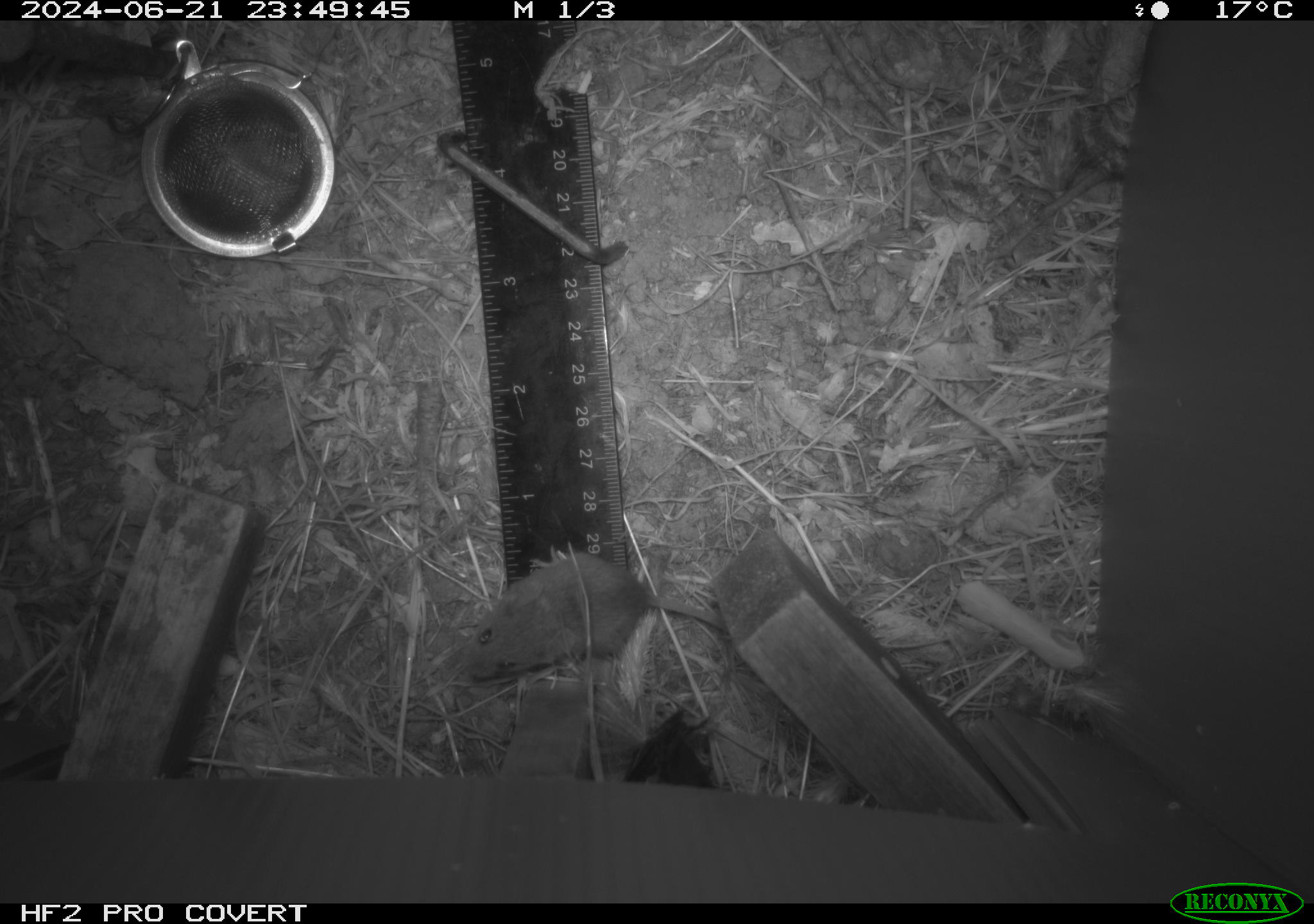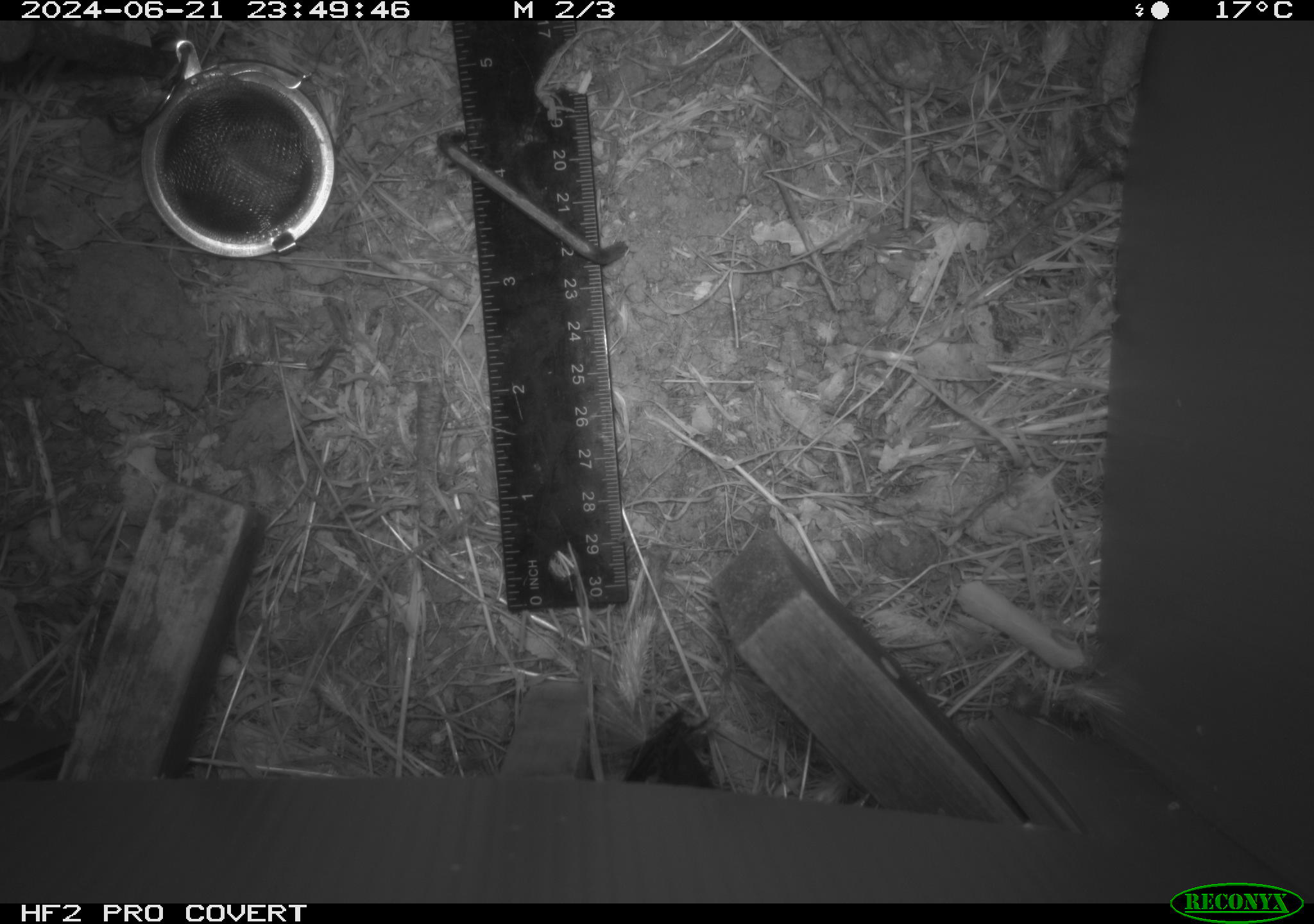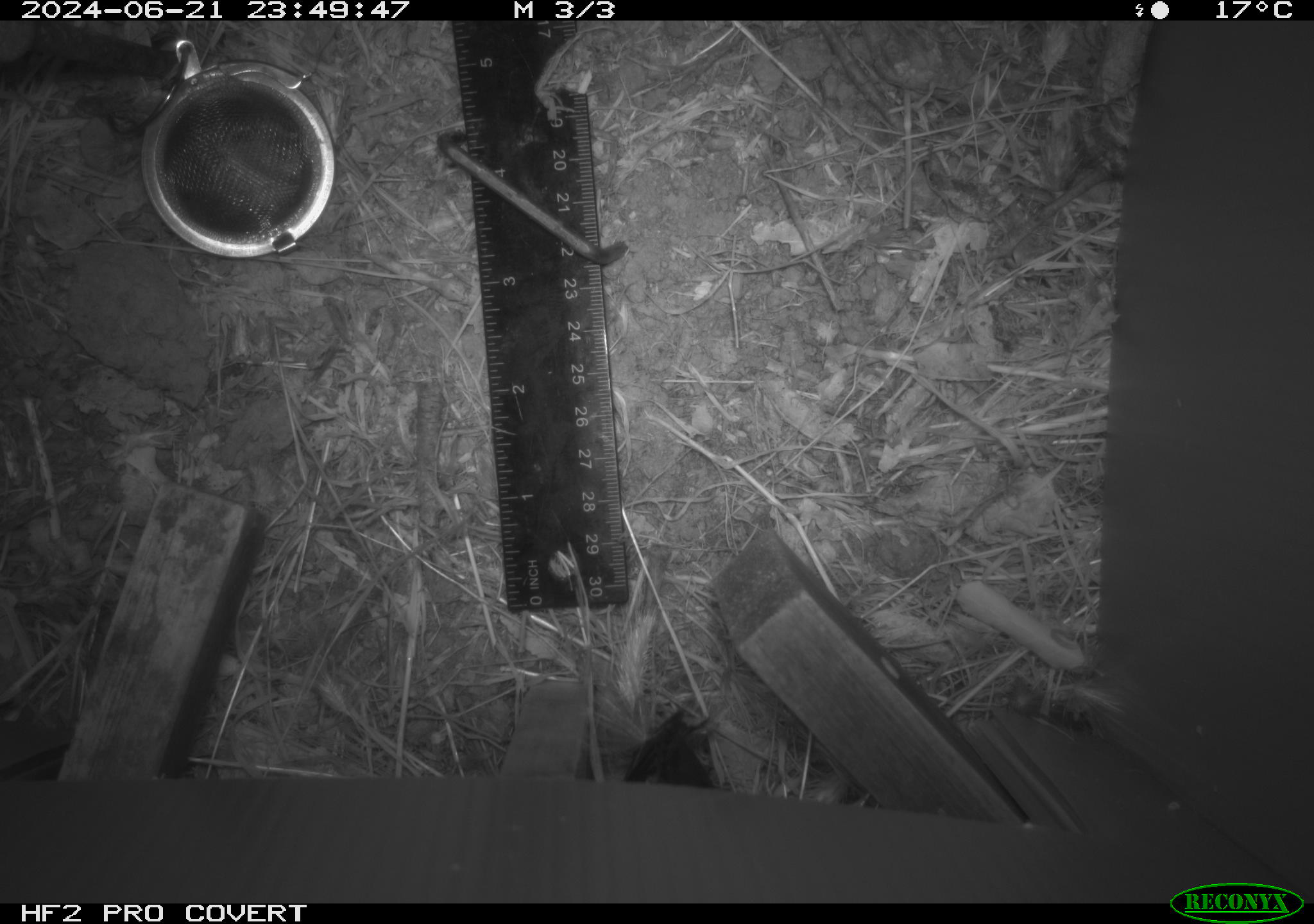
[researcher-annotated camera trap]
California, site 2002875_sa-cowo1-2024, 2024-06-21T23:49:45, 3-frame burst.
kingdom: Animalia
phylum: Chordata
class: Mammalia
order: Rodentia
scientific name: Rodentia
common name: mouse species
Mouse species (Rodentia).